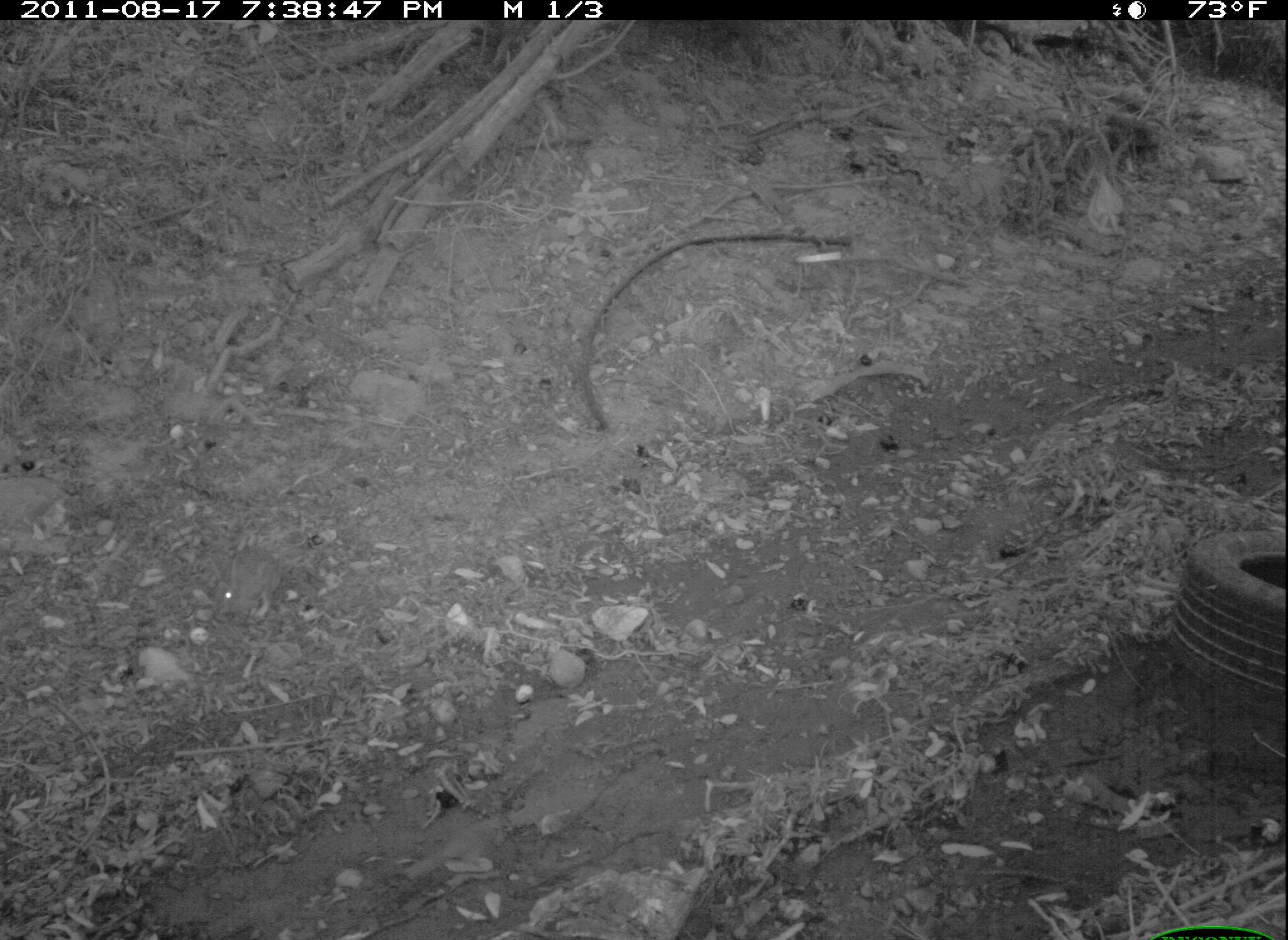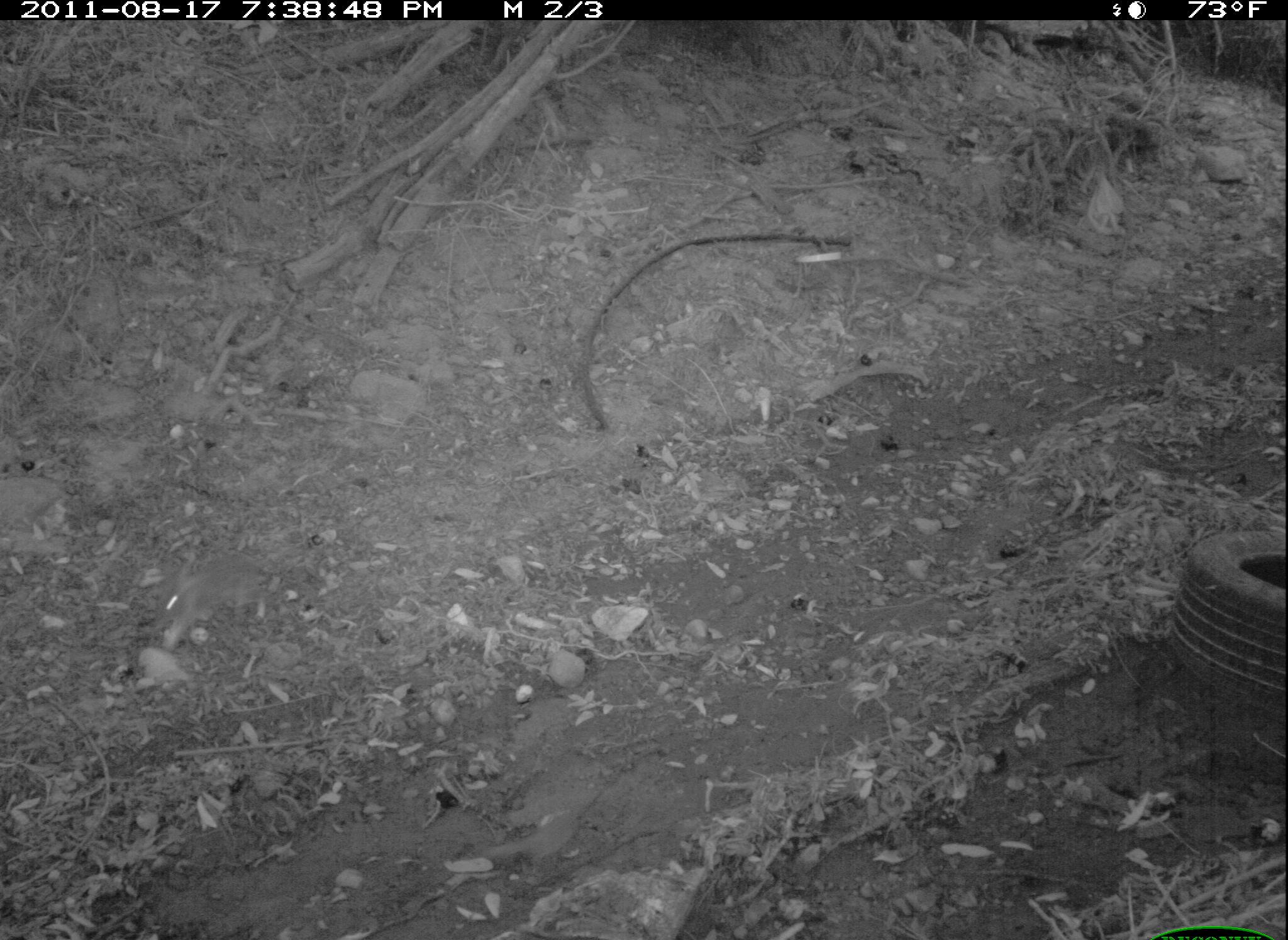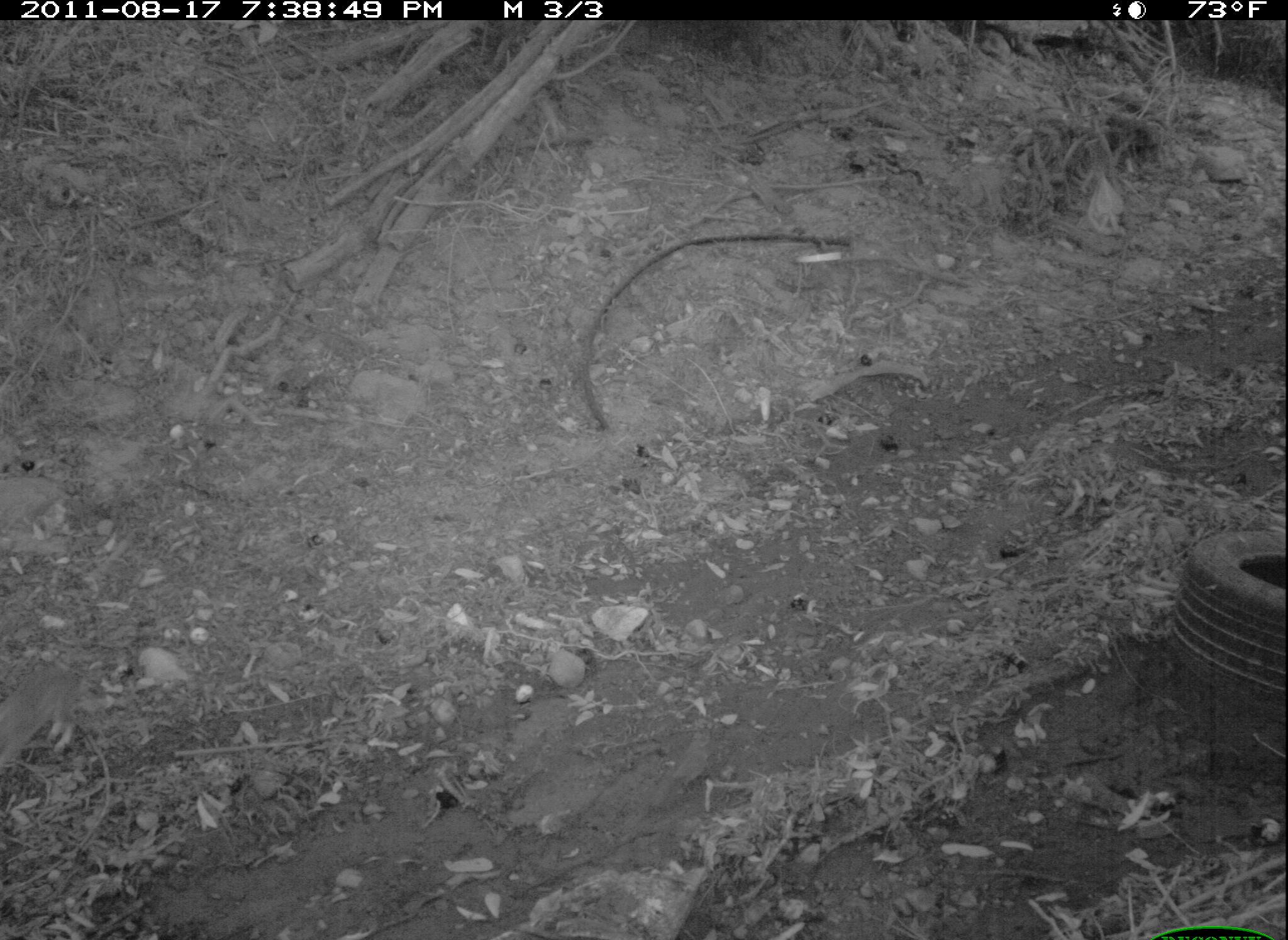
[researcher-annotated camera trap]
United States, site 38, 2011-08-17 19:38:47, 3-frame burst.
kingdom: Animalia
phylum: Chordata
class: Mammalia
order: Lagomorpha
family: Leporidae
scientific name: Leporidae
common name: rabbits and hares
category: rabbit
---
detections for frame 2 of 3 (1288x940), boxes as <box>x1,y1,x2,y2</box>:
rabbit: <box>130,514,324,688</box>